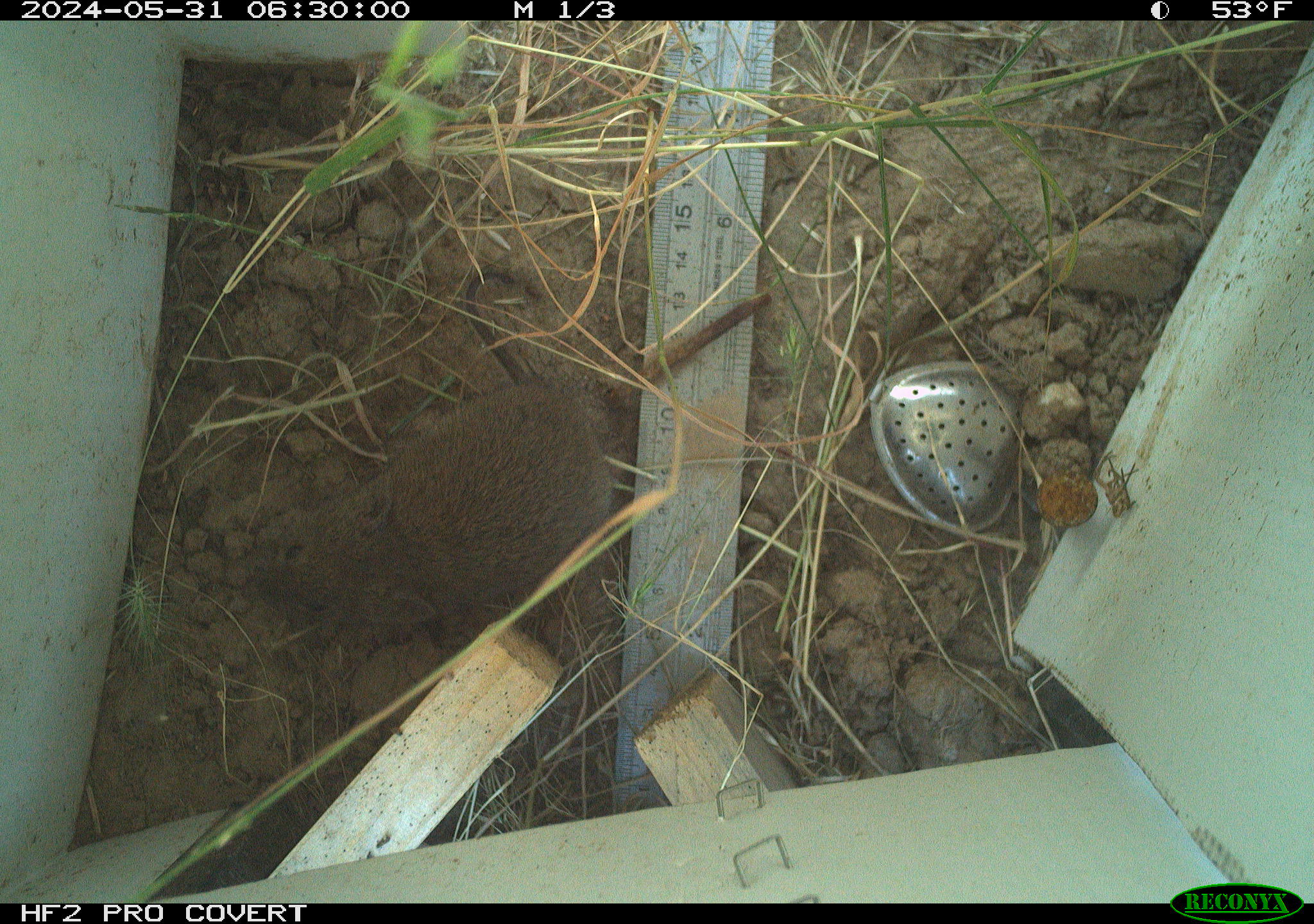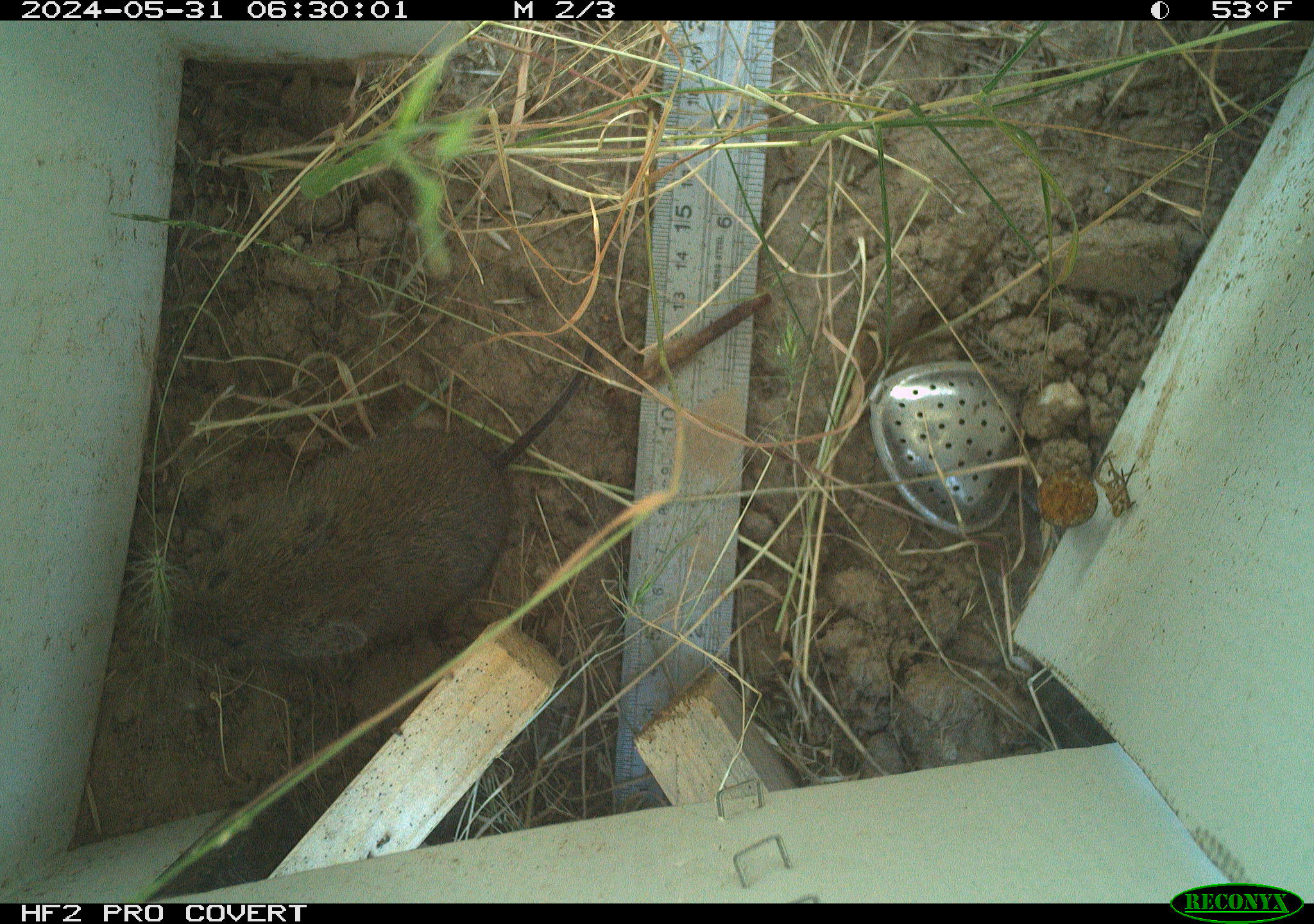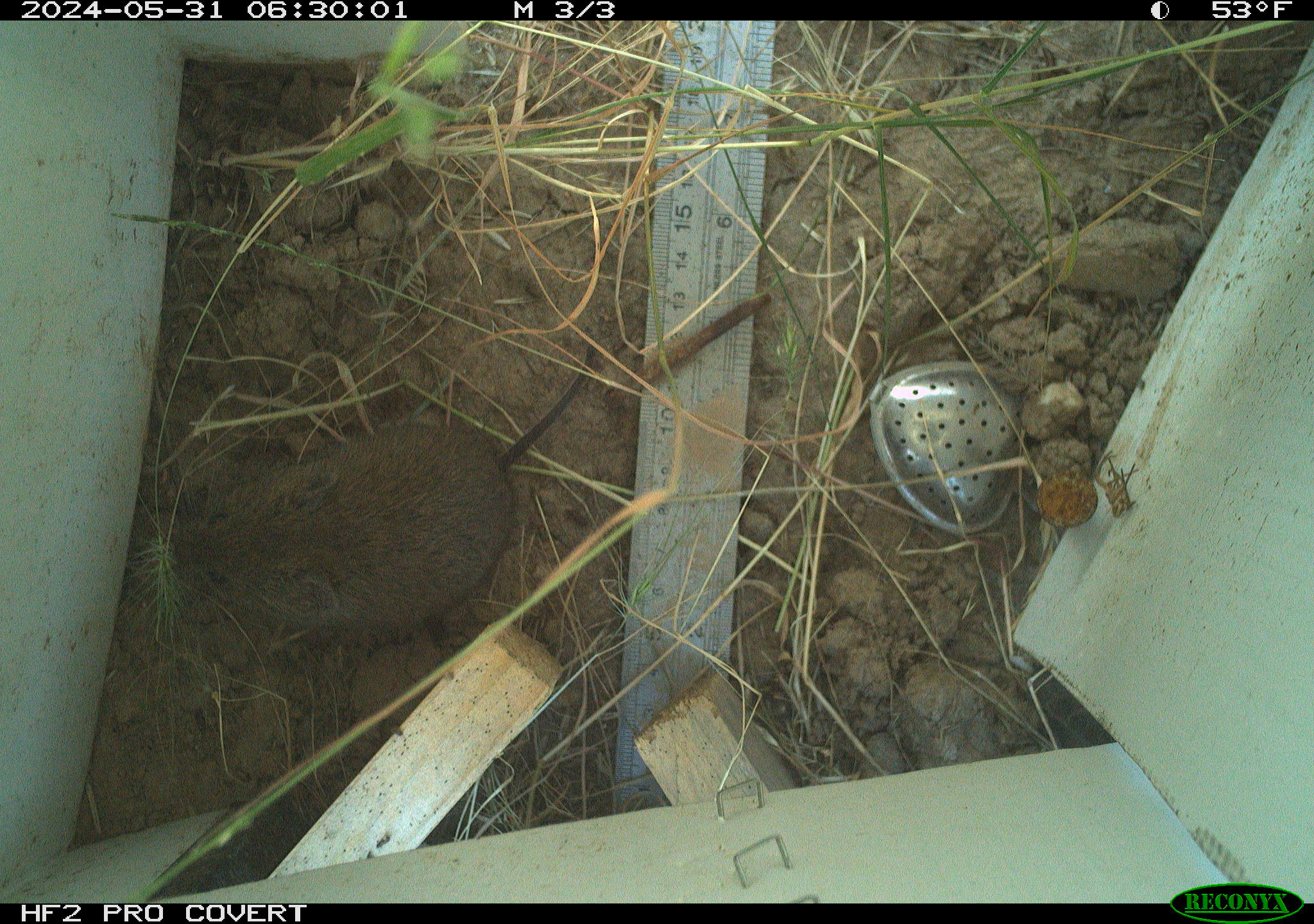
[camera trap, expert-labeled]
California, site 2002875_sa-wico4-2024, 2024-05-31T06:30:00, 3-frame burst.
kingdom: Animalia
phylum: Chordata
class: Mammalia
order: Rodentia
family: Cricetidae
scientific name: Arvicolinae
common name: voles, lemmings, and muskrats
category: arvicolinae subfamily